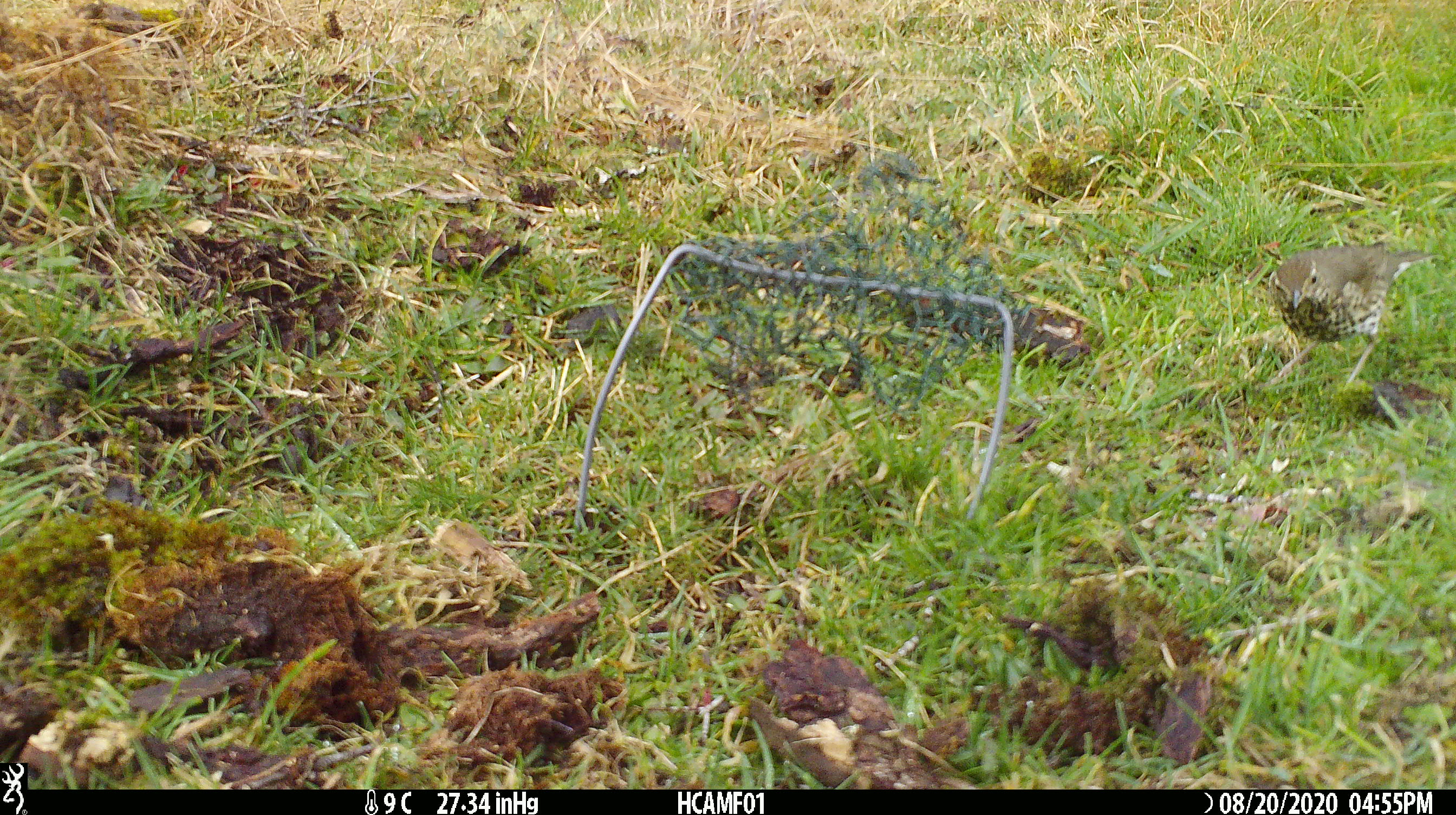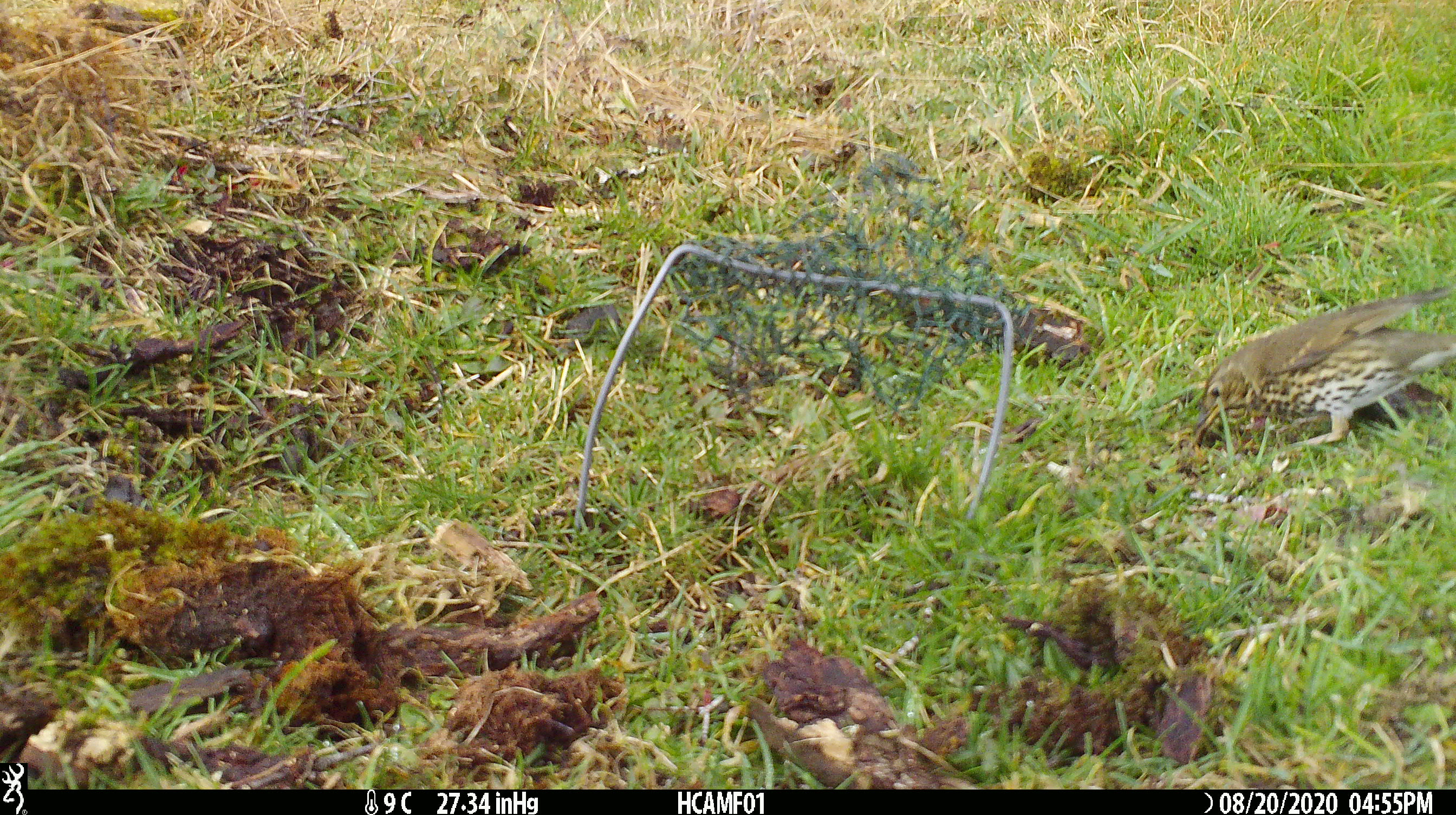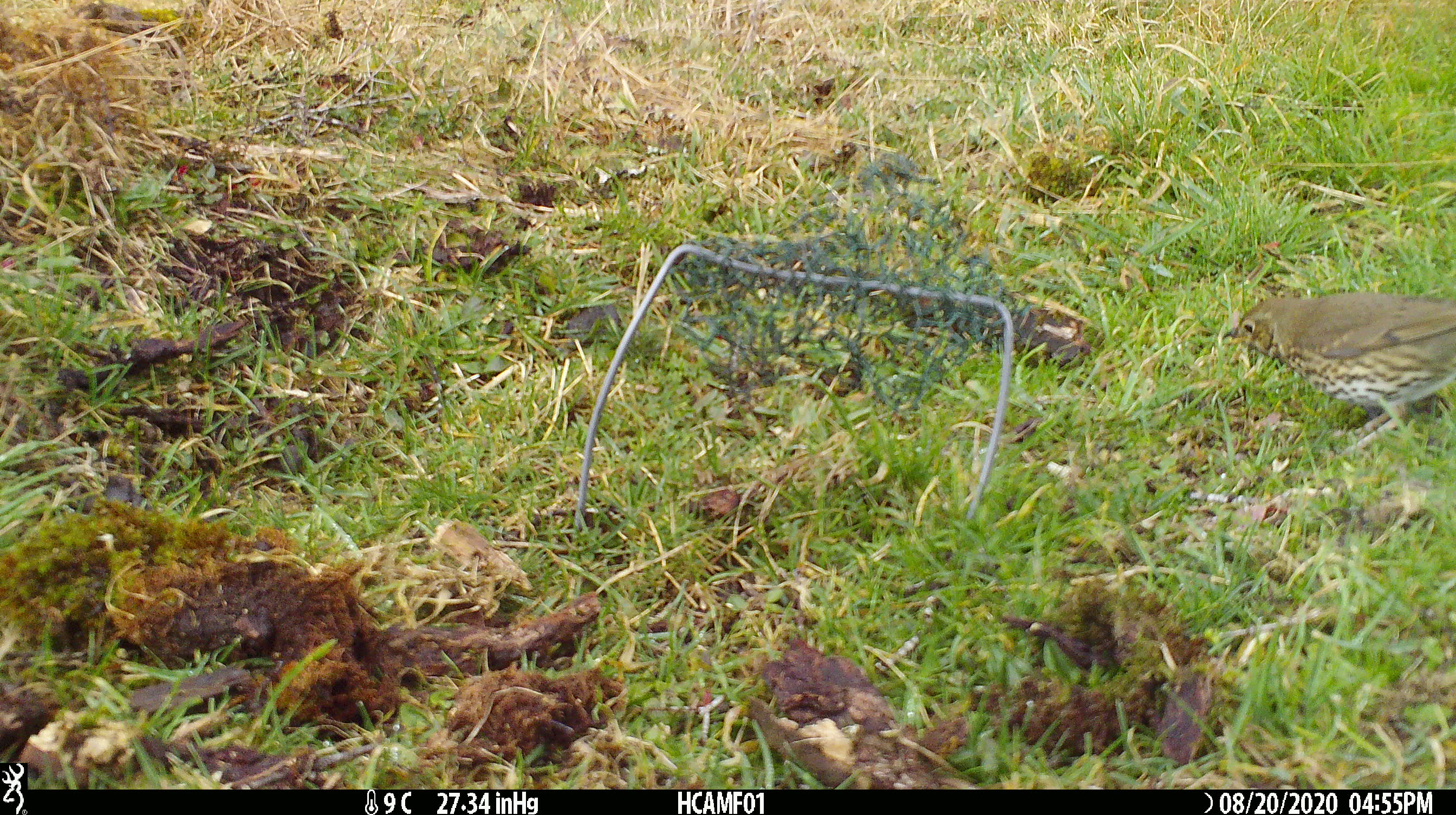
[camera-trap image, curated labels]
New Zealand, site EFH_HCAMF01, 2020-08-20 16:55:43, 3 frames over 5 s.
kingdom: Animalia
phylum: Chordata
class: Aves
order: Passeriformes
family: Turdidae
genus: Turdus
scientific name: Turdus philomelos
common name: song thrush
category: thrush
Thrush (song thrush) (Turdus philomelos).